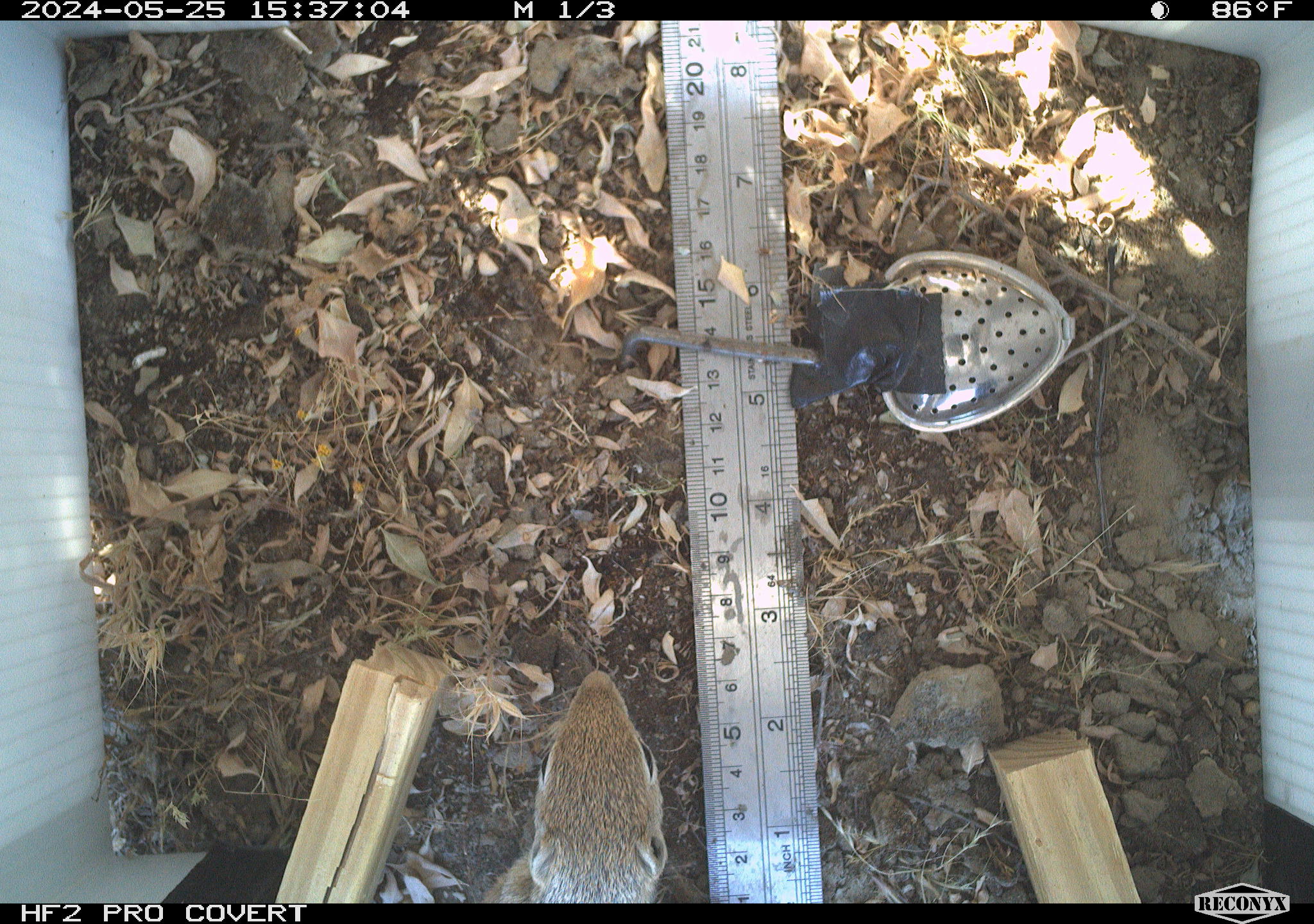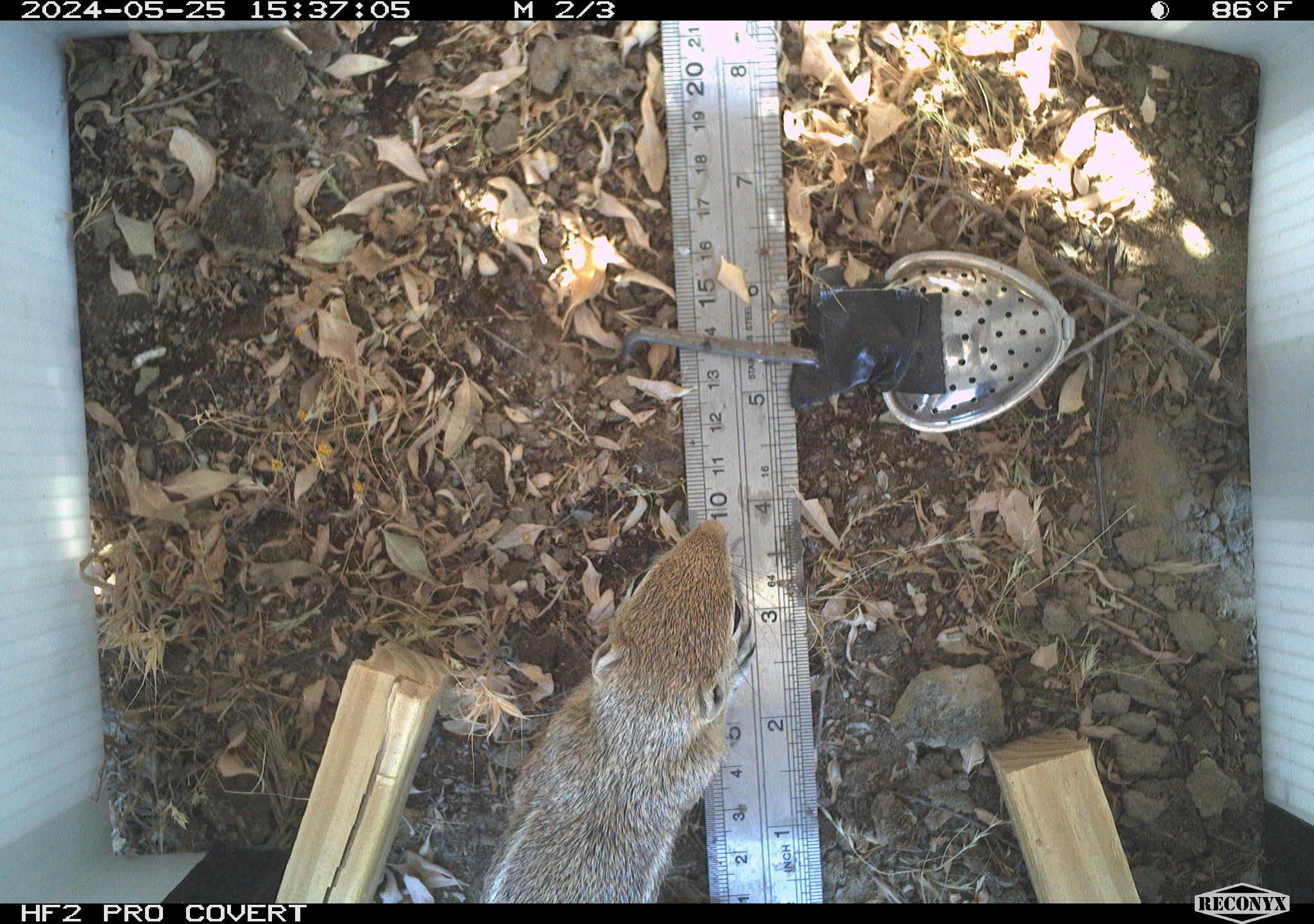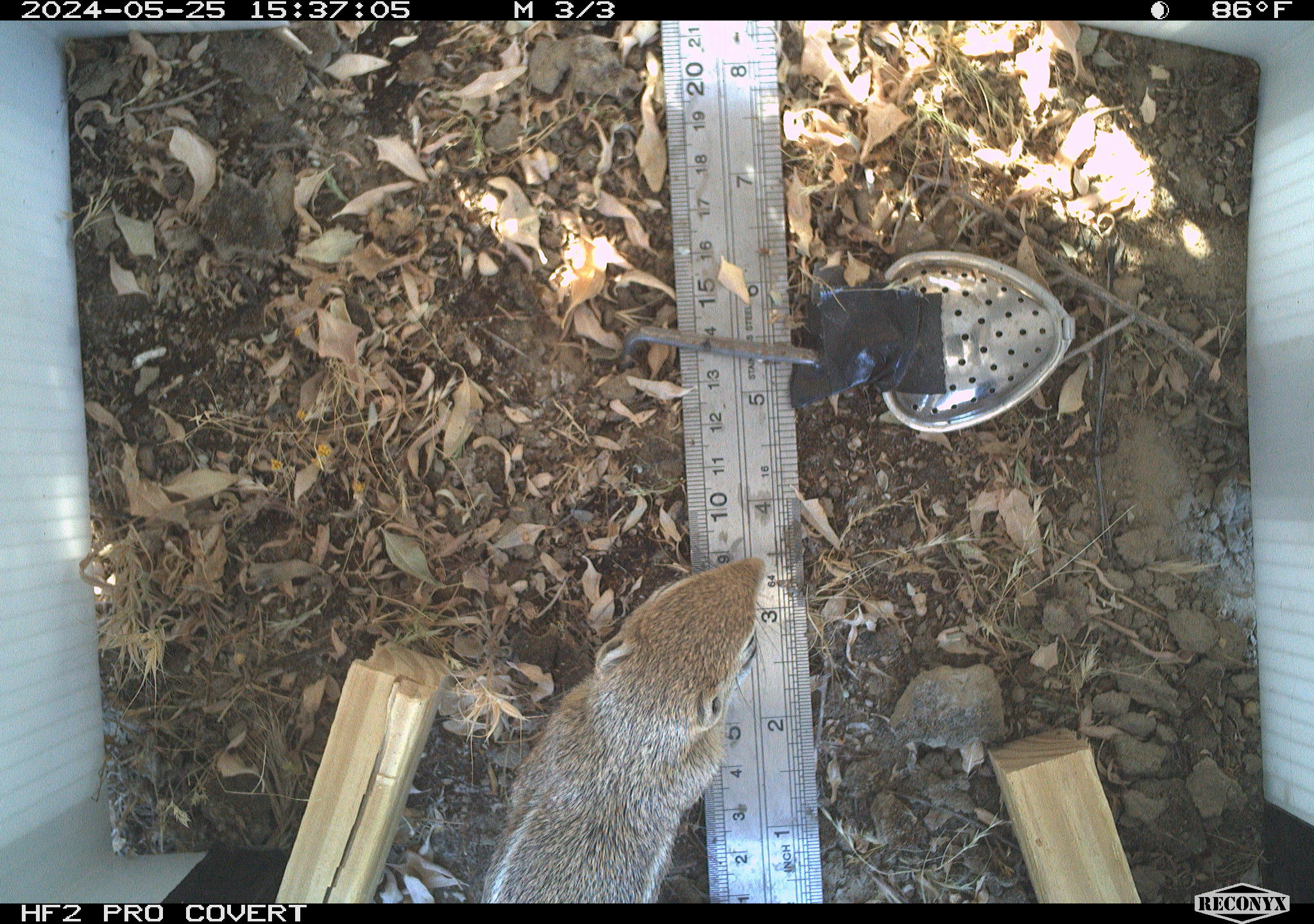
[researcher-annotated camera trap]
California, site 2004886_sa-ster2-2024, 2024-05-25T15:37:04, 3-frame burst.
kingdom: Animalia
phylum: Chordata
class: Mammalia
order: Rodentia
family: Sciuridae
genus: Ammospermophilus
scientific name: Ammospermophilus nelsoni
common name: nelson's antelope squirrel